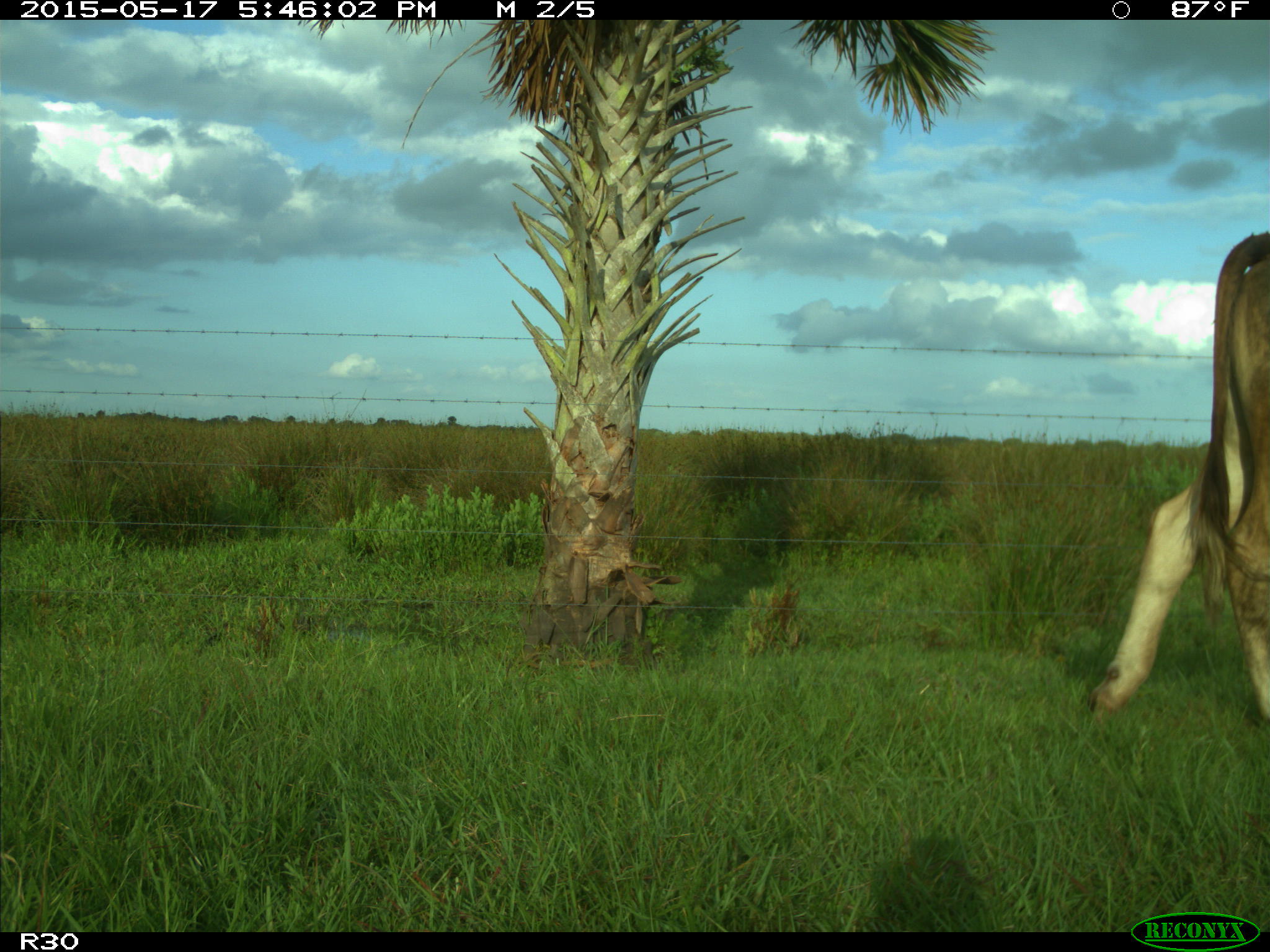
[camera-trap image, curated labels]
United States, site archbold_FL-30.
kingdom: Animalia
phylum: Chordata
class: Mammalia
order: Artiodactyla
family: Bovidae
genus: Bos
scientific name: Bos taurus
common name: domestic cow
Bos taurus (domestic cow).